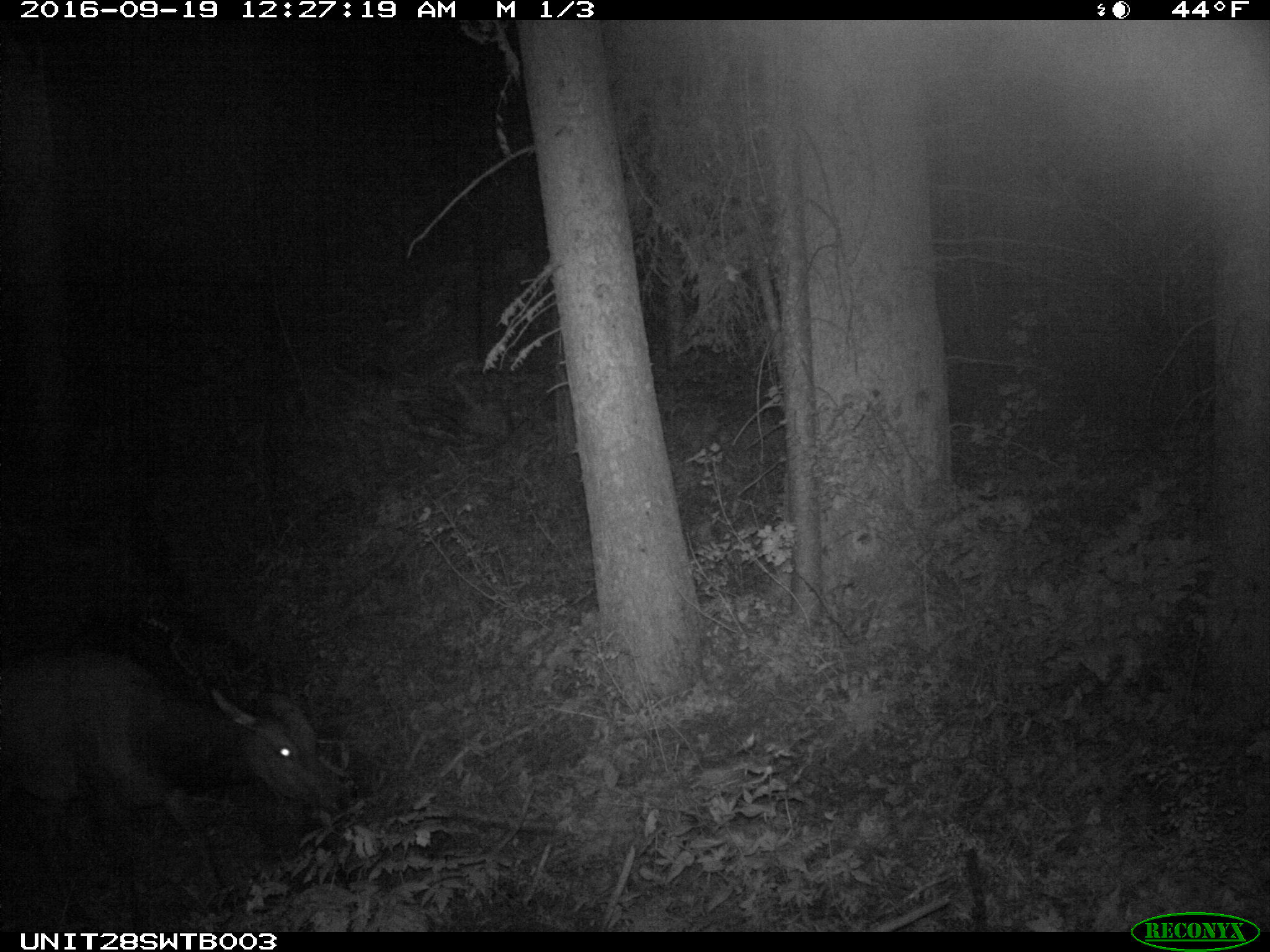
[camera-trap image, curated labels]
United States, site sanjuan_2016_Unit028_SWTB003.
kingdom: Animalia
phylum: Chordata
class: Mammalia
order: Artiodactyla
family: Cervidae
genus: Cervus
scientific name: Cervus elaphus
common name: red deer